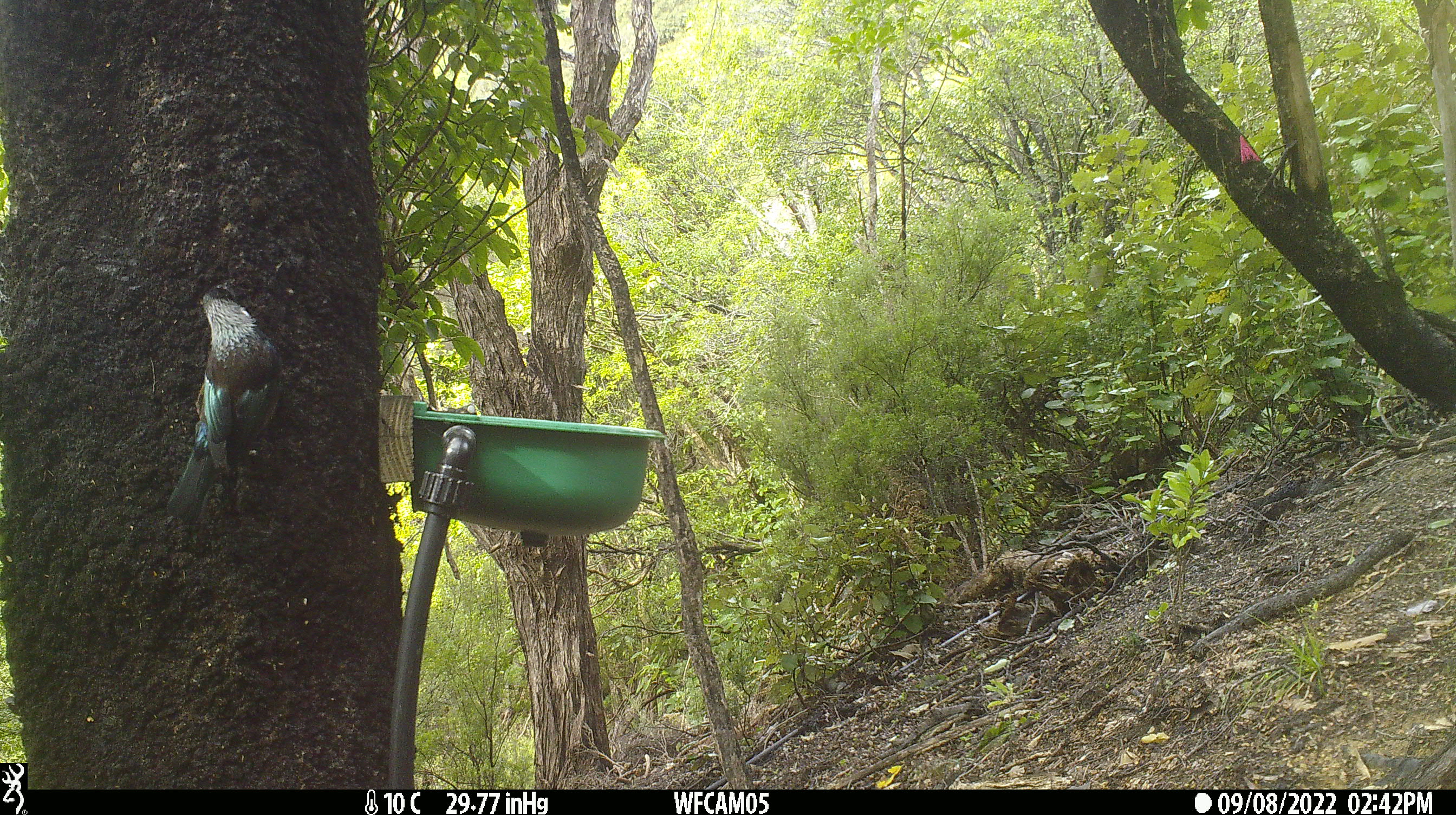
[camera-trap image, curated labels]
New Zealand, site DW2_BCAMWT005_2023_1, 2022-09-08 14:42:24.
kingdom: Animalia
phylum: Chordata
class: Aves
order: Passeriformes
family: Meliphagidae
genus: Prosthemadera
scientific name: Prosthemadera novaeseelandiae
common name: tui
Tui (Prosthemadera novaeseelandiae).